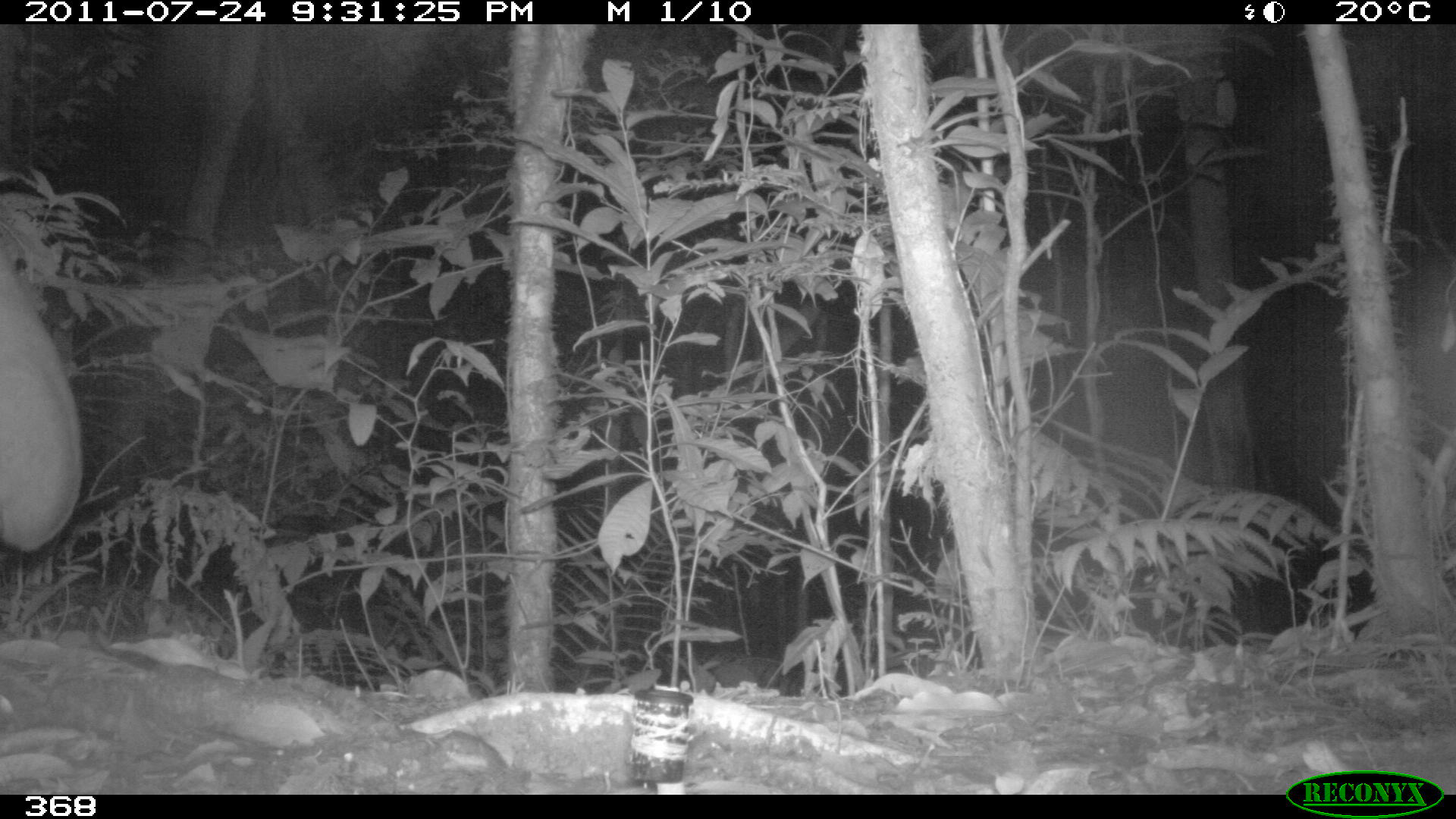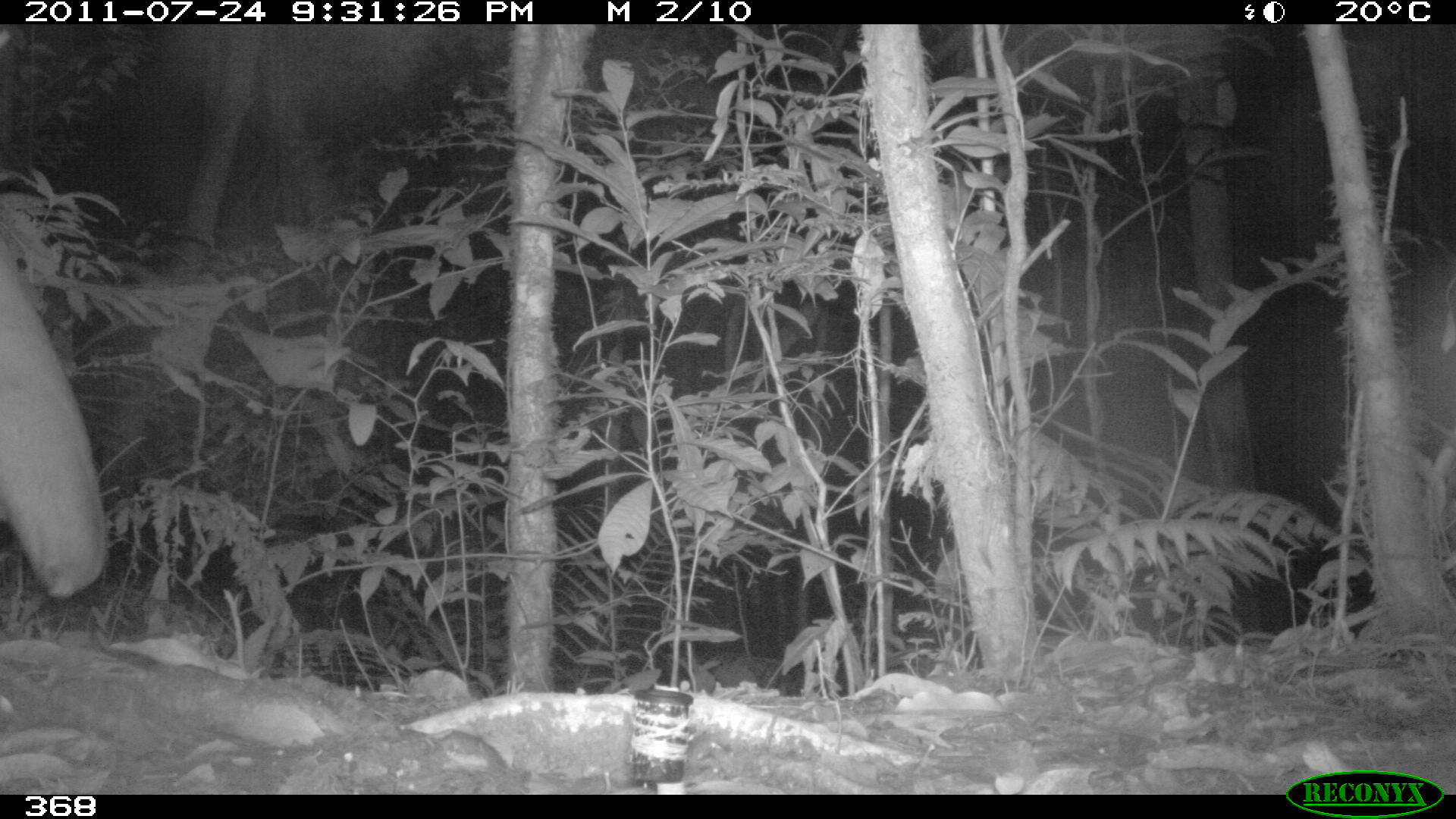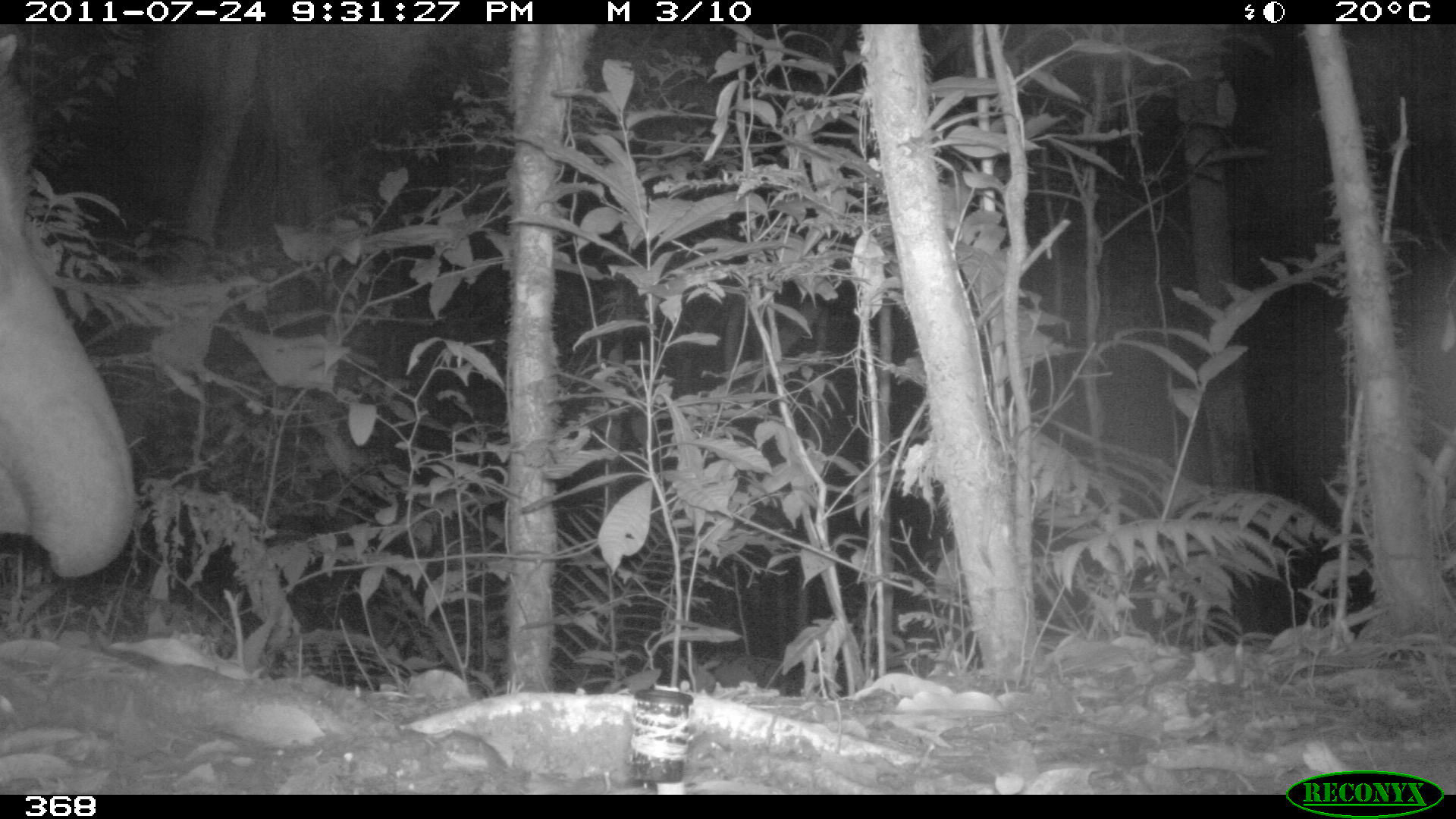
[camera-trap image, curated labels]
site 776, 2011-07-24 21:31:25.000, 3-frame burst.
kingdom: Animalia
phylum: Chordata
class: Mammalia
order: Perissodactyla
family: Tapiridae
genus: Tapirus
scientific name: Tapirus terrestris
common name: south american tapir